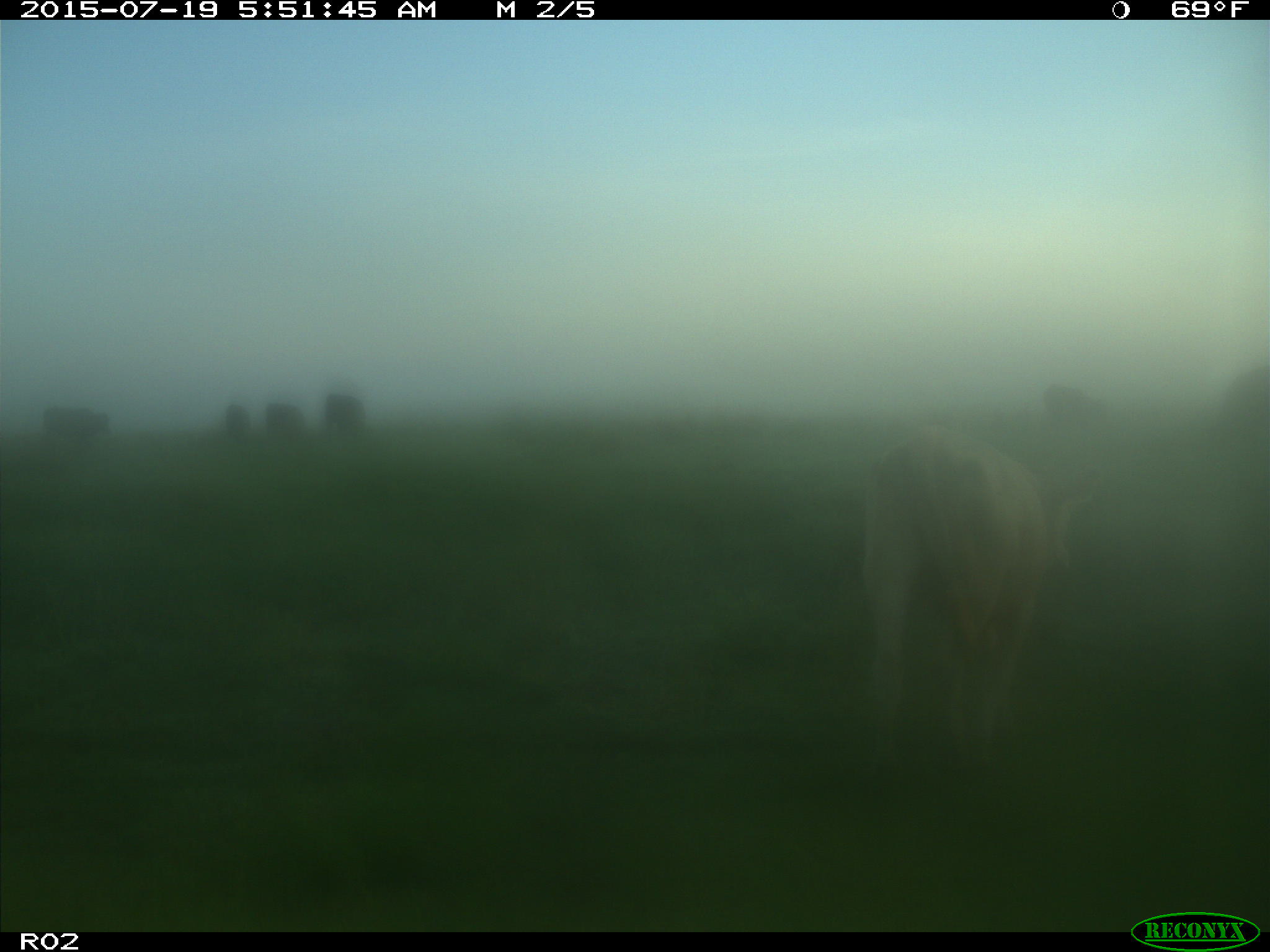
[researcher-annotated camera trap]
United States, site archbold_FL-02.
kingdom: Animalia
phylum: Chordata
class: Mammalia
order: Artiodactyla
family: Bovidae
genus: Bos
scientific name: Bos taurus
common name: domestic cow